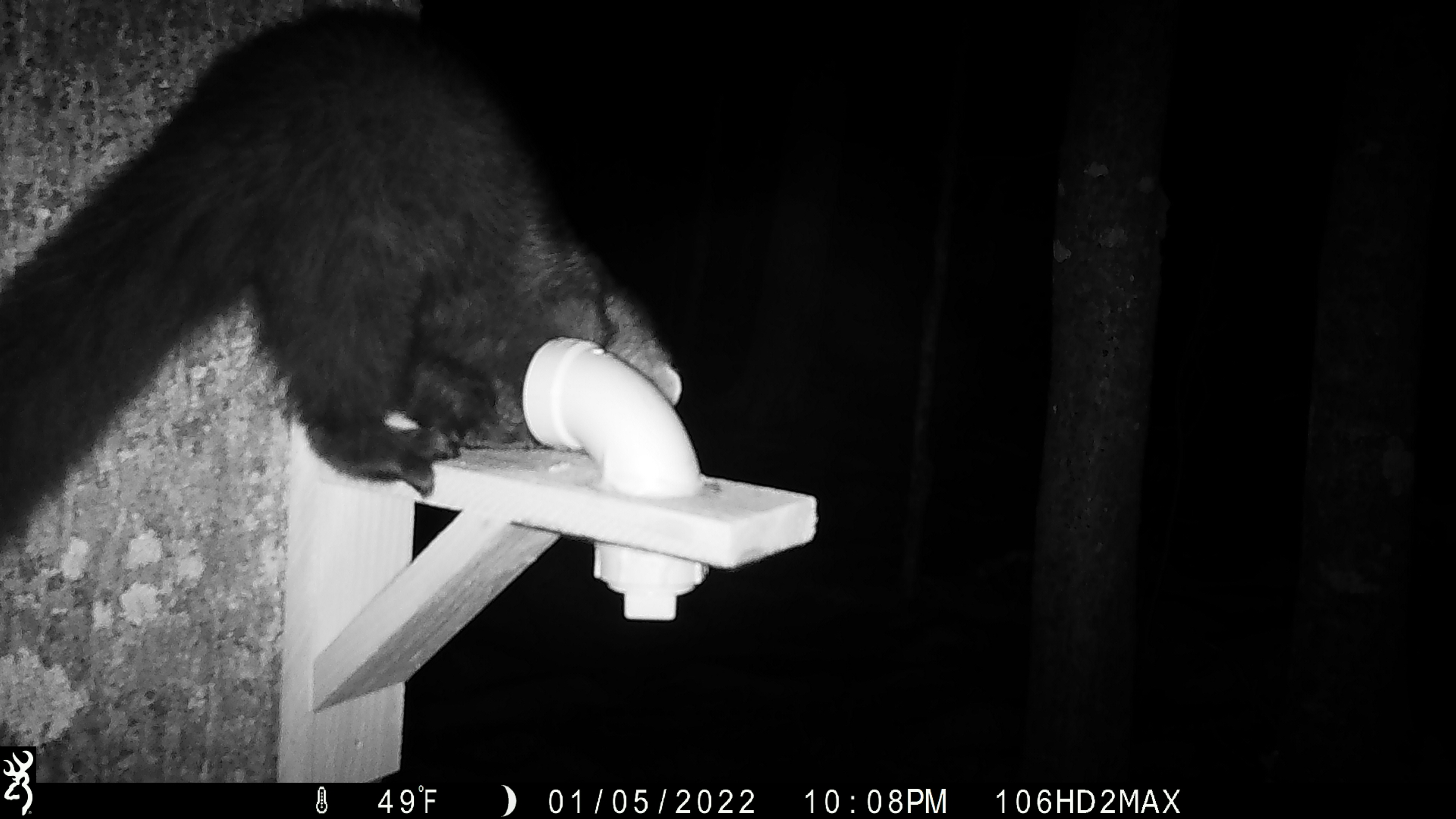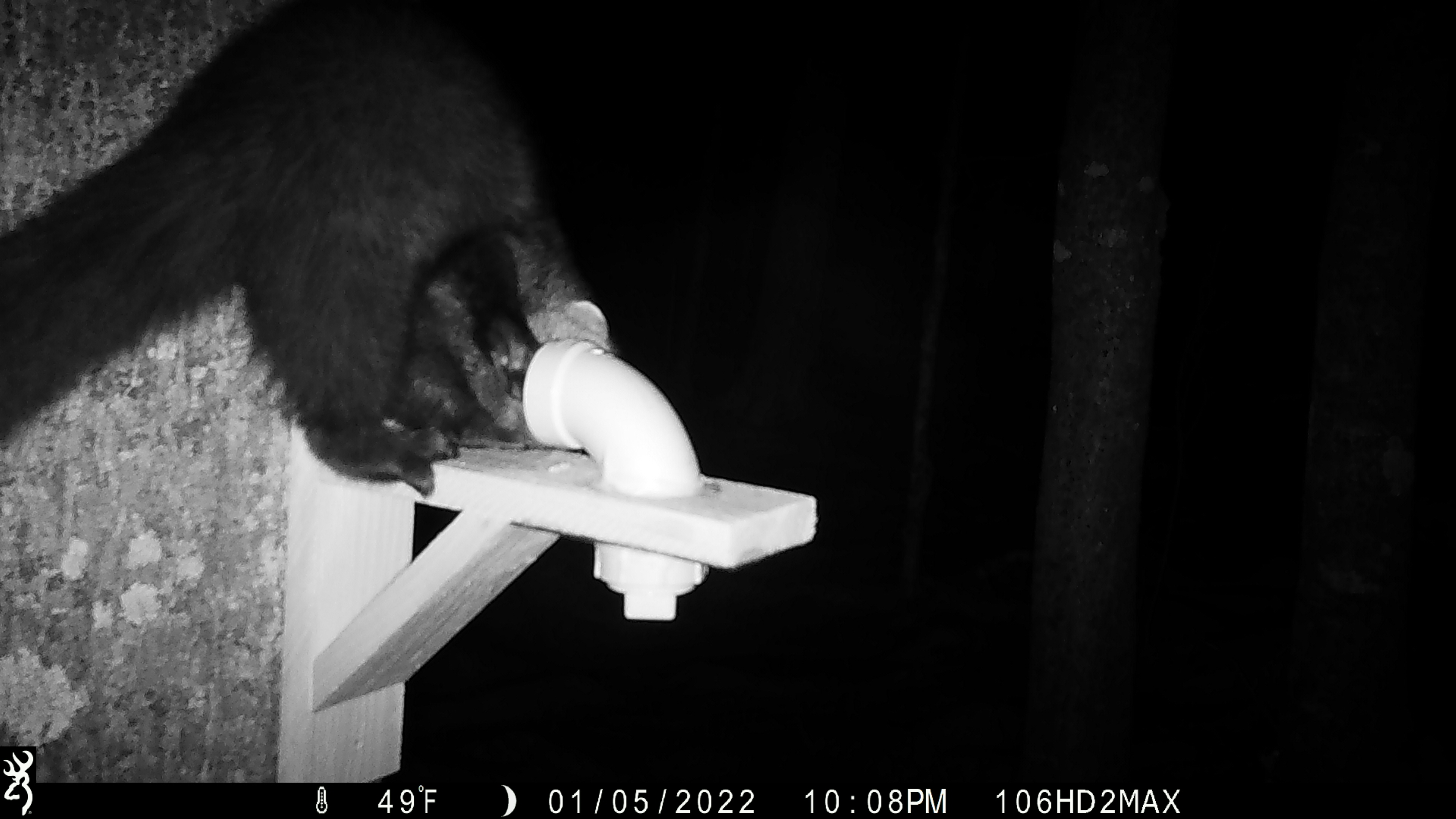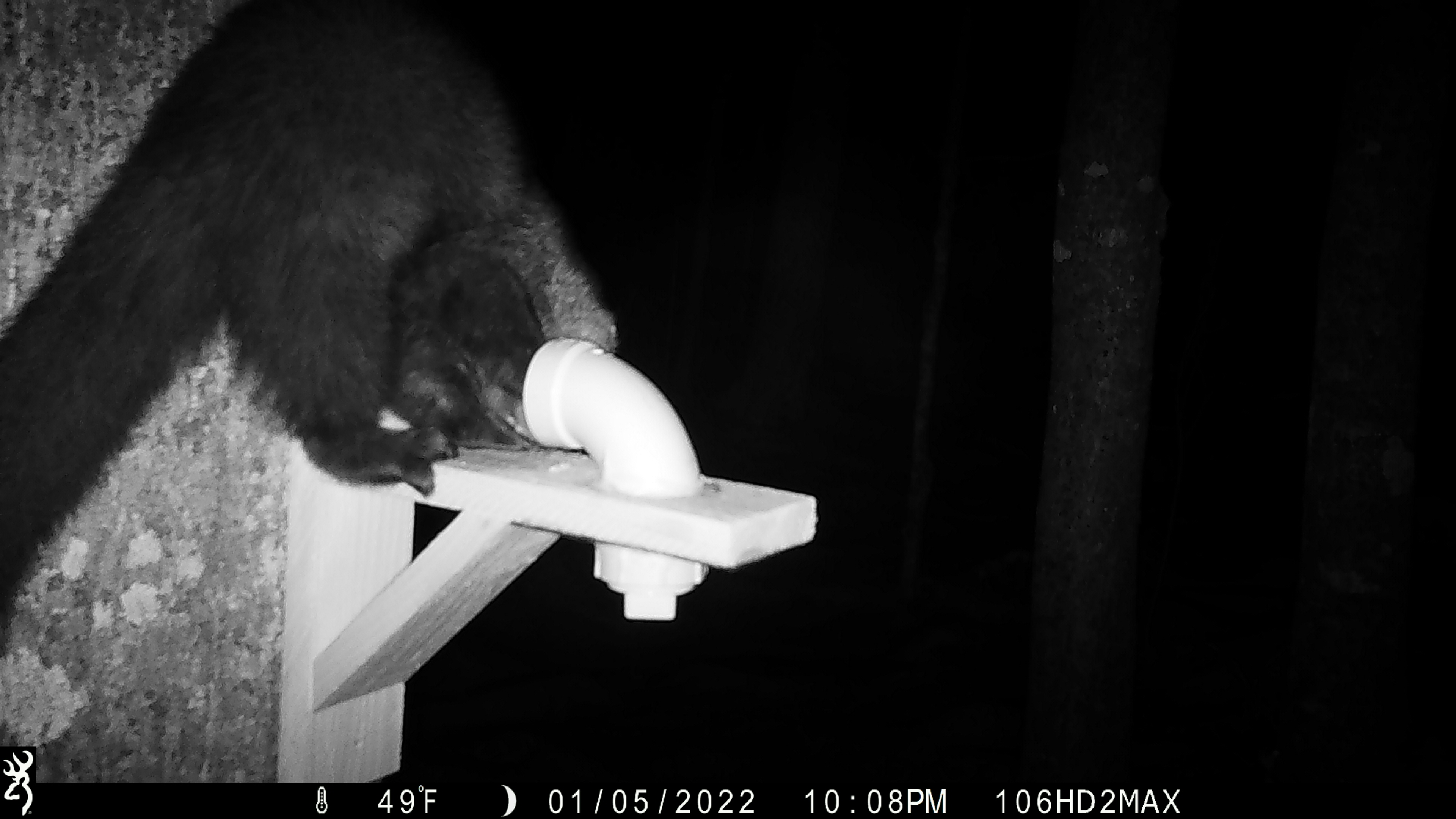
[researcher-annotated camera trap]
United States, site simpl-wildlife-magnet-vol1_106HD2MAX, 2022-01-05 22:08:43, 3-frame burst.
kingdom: Animalia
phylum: Chordata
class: Mammalia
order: Carnivora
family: Mustelidae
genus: Pekania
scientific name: Pekania pennanti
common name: fisher